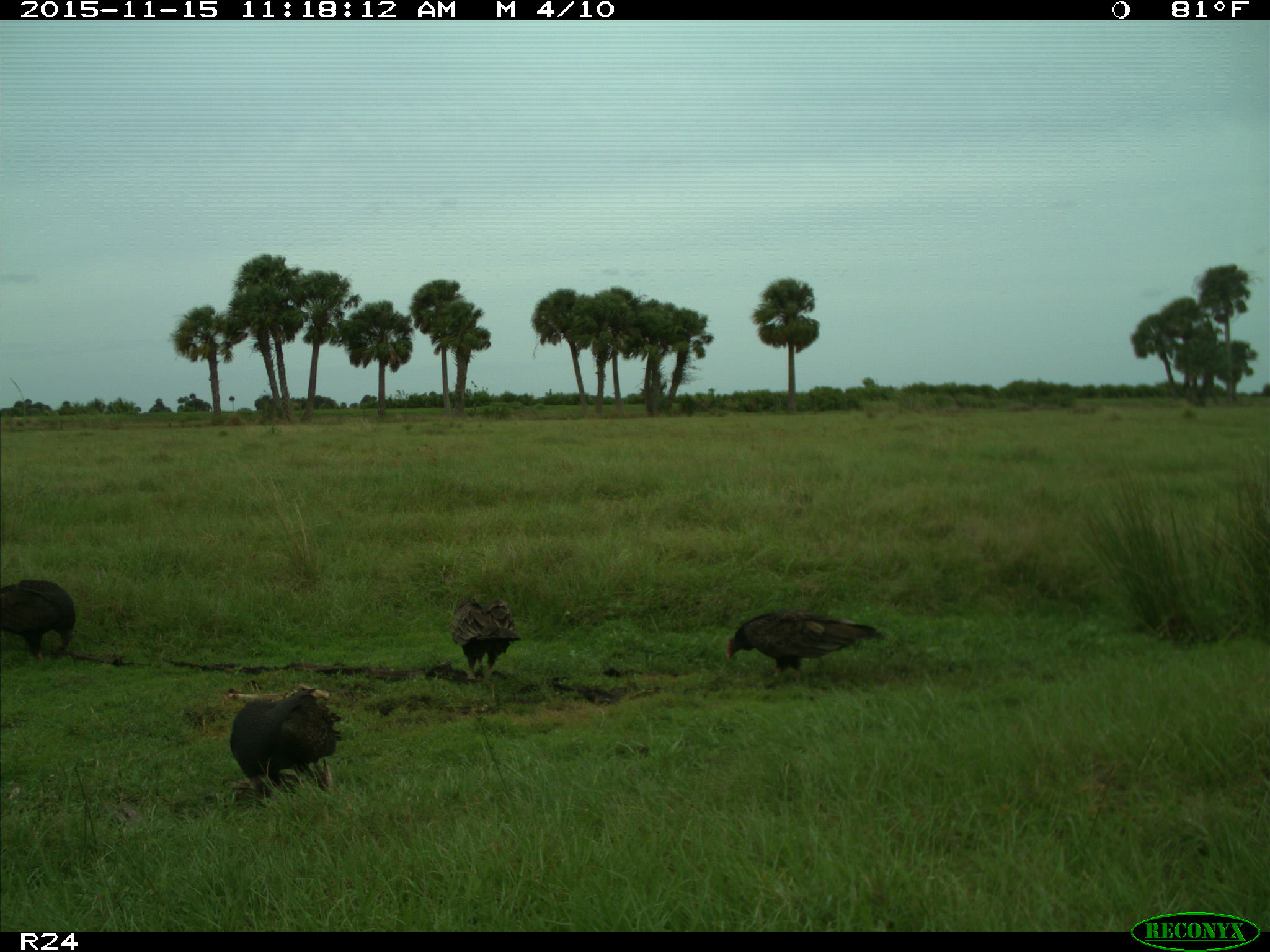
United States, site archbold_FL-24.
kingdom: Animalia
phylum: Chordata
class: Aves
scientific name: Aves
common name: birds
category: unidentified bird